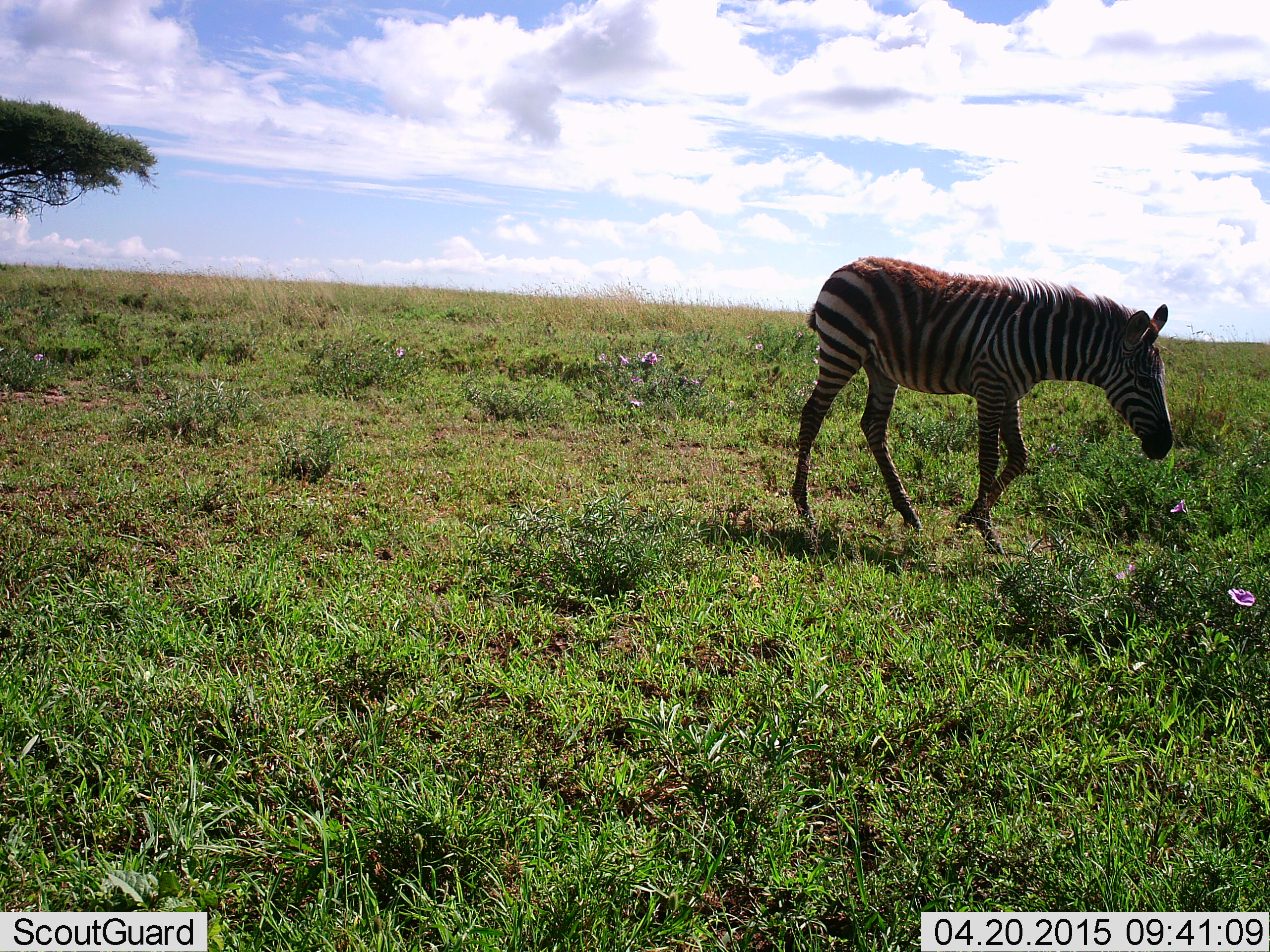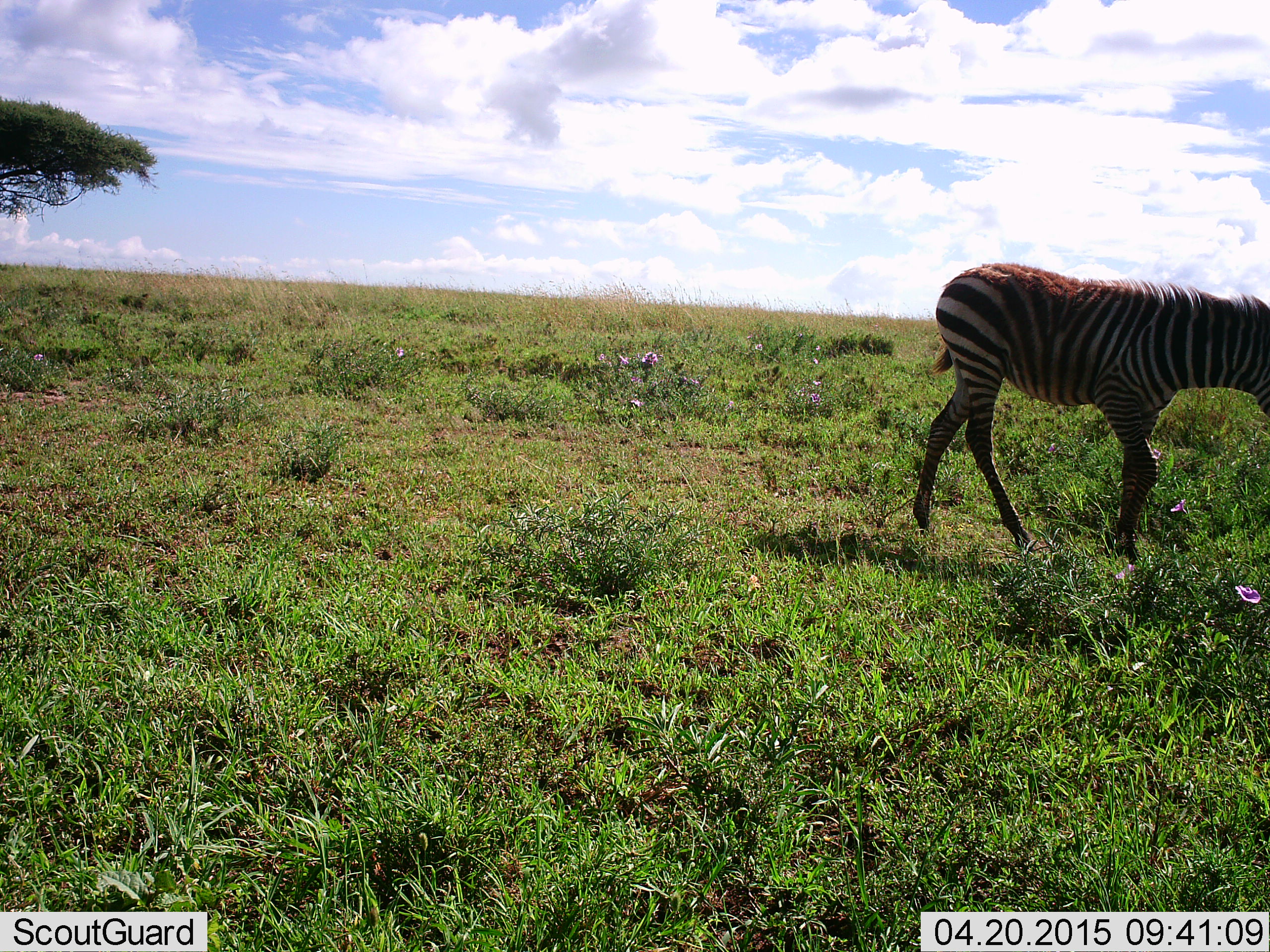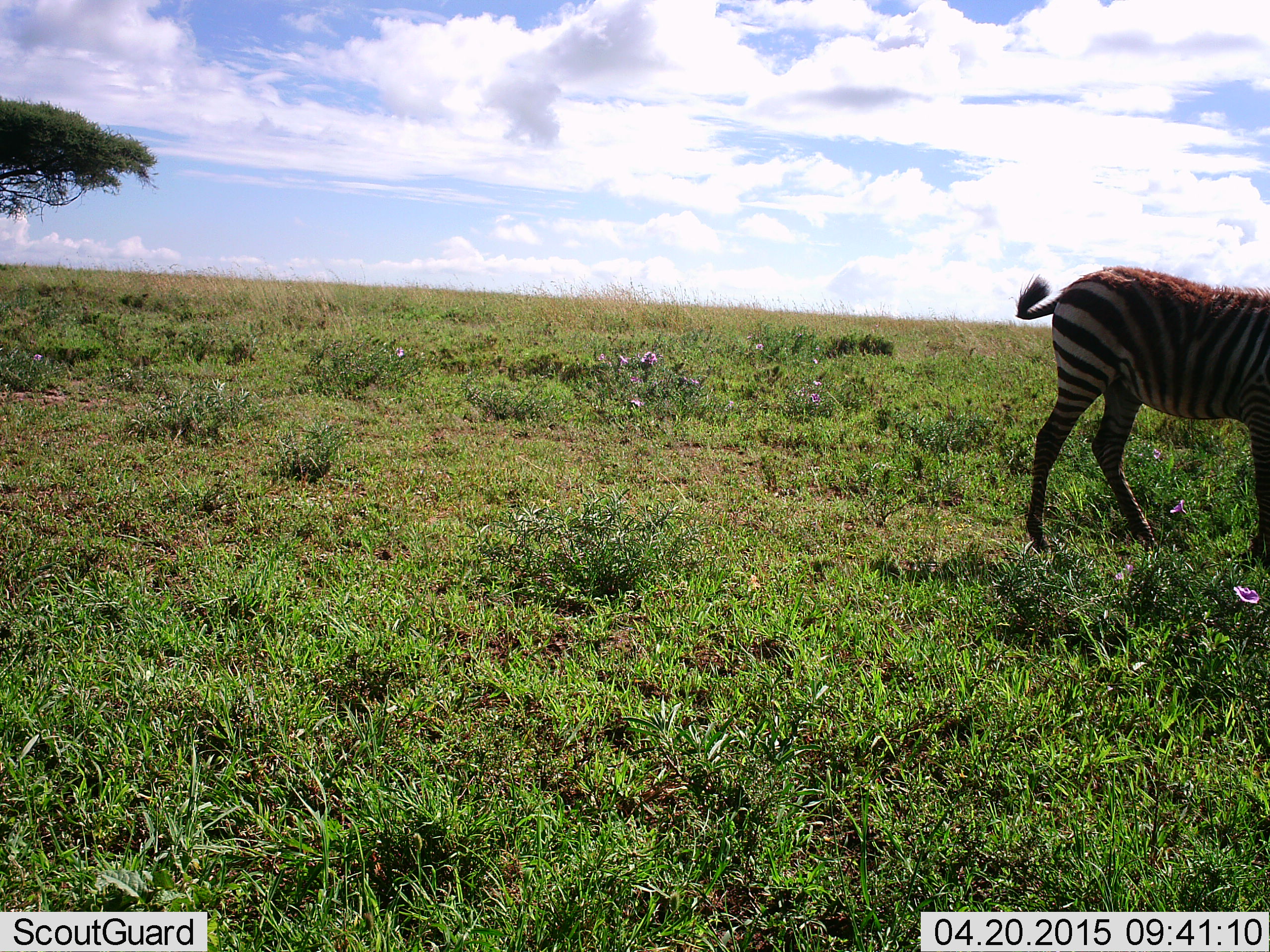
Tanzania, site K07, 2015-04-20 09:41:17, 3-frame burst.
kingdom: Animalia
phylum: Chordata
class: Mammalia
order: Perissodactyla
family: Equidae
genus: Equus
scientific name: Equus quagga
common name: plains zebra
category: zebra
Zebra (plains zebra) (Equus quagga), count 1. Behavior (volunteer vote fractions): standing 0%, resting 0%, moving 100%, interacting 0%. Young present (vote fraction): 40%. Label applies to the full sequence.